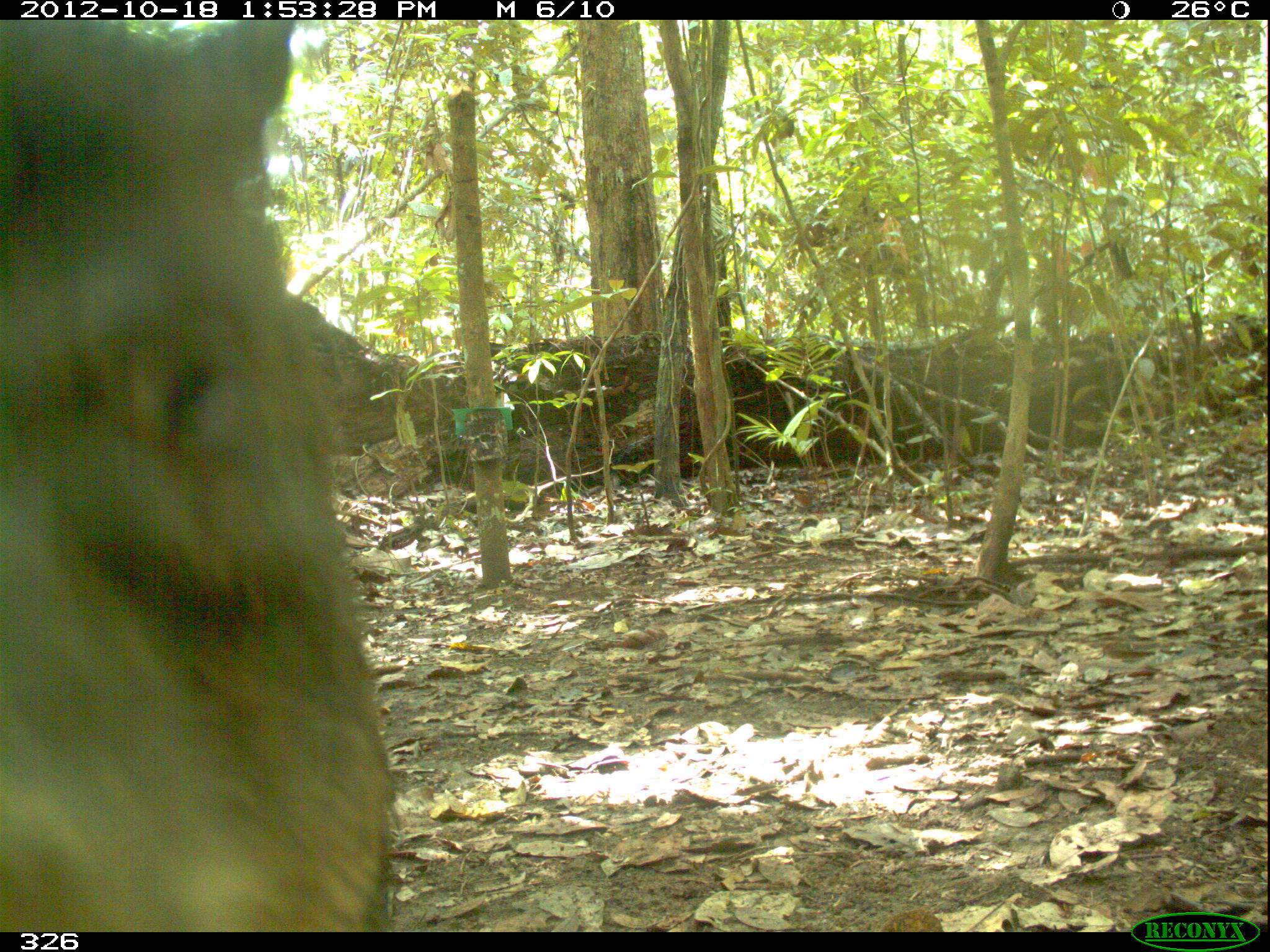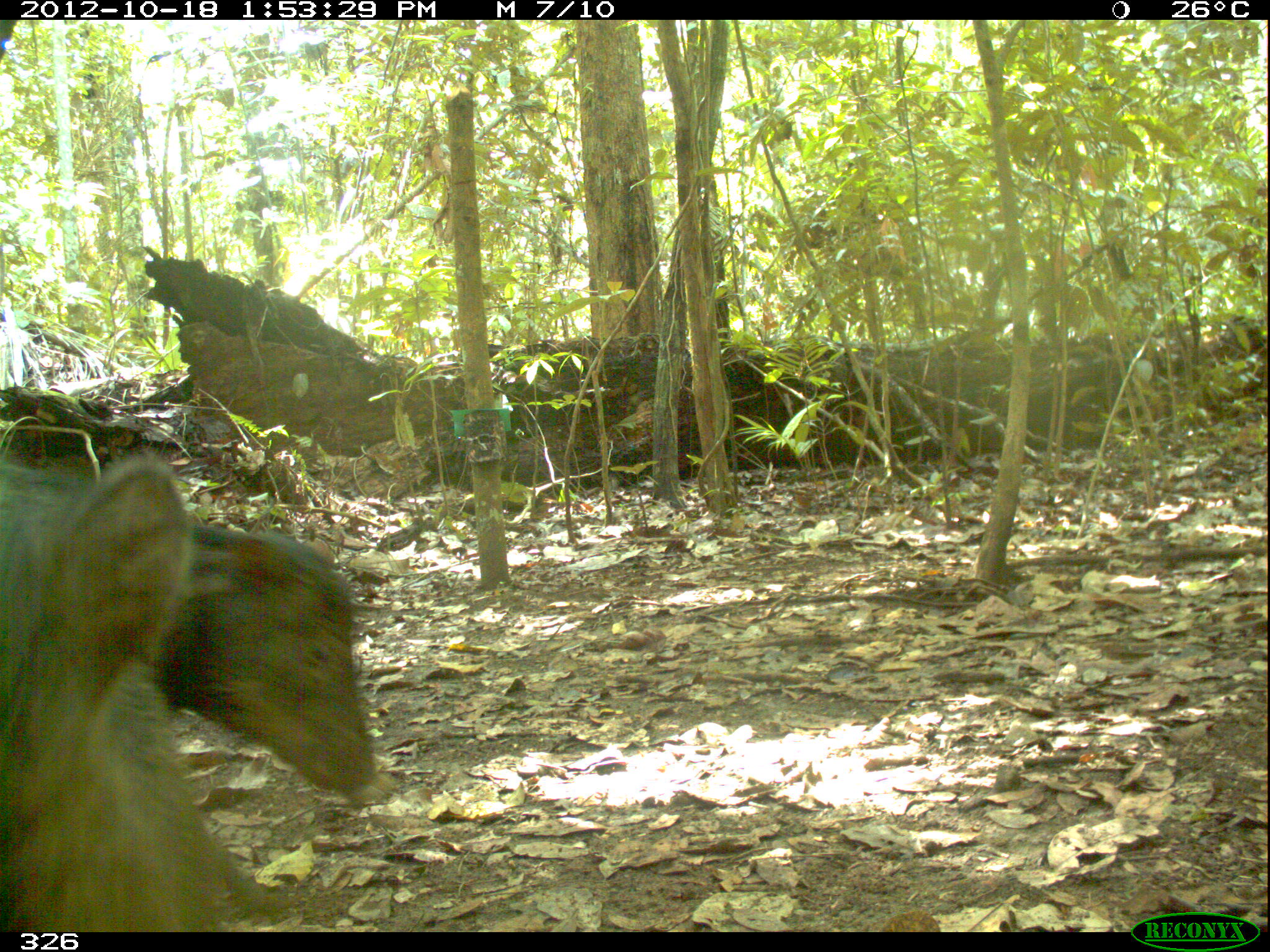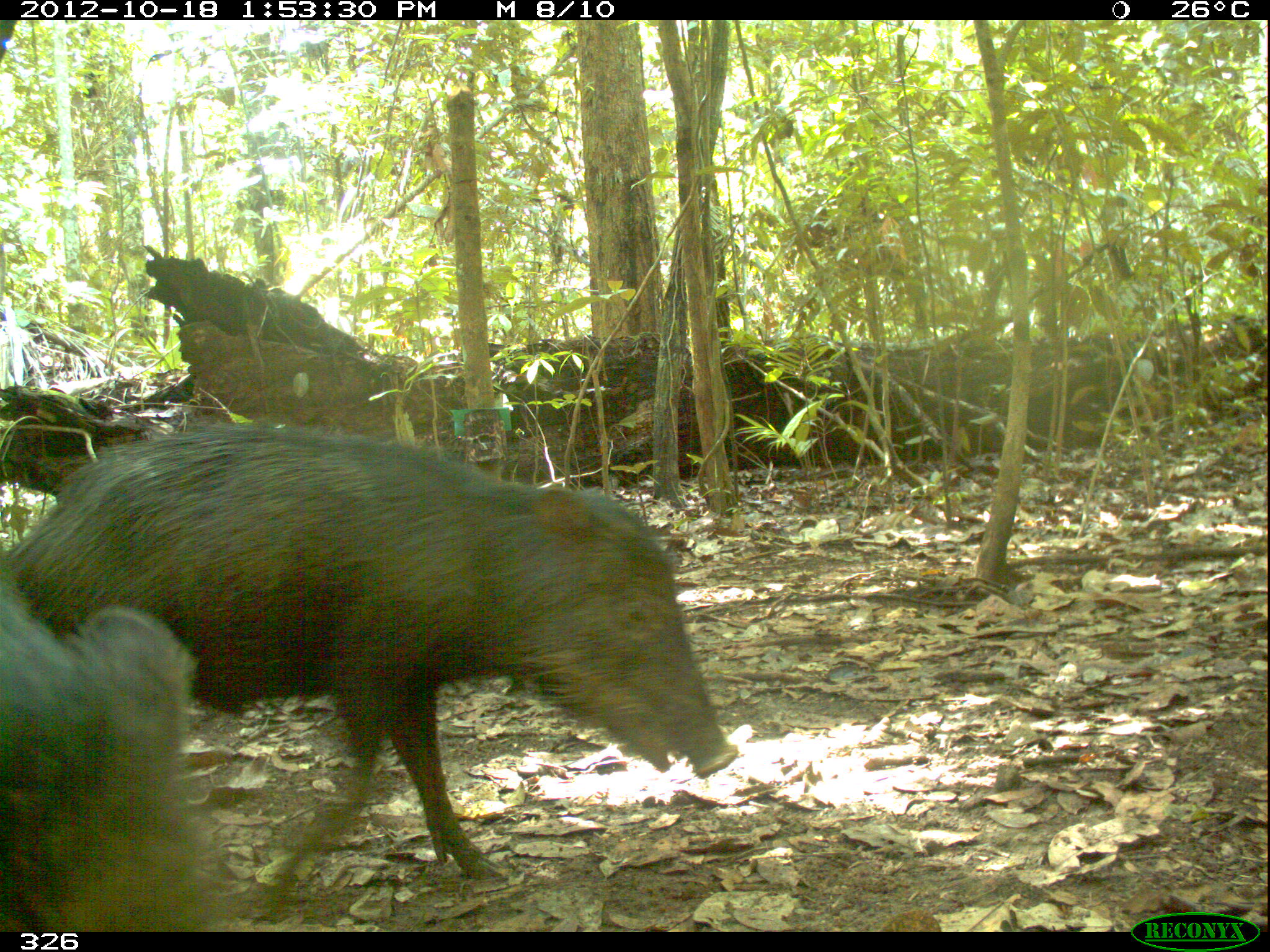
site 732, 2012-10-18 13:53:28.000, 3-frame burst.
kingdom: Animalia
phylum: Chordata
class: Mammalia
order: Artiodactyla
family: Tayassuidae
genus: Tayassu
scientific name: Tayassu pecari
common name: white-lipped peccary